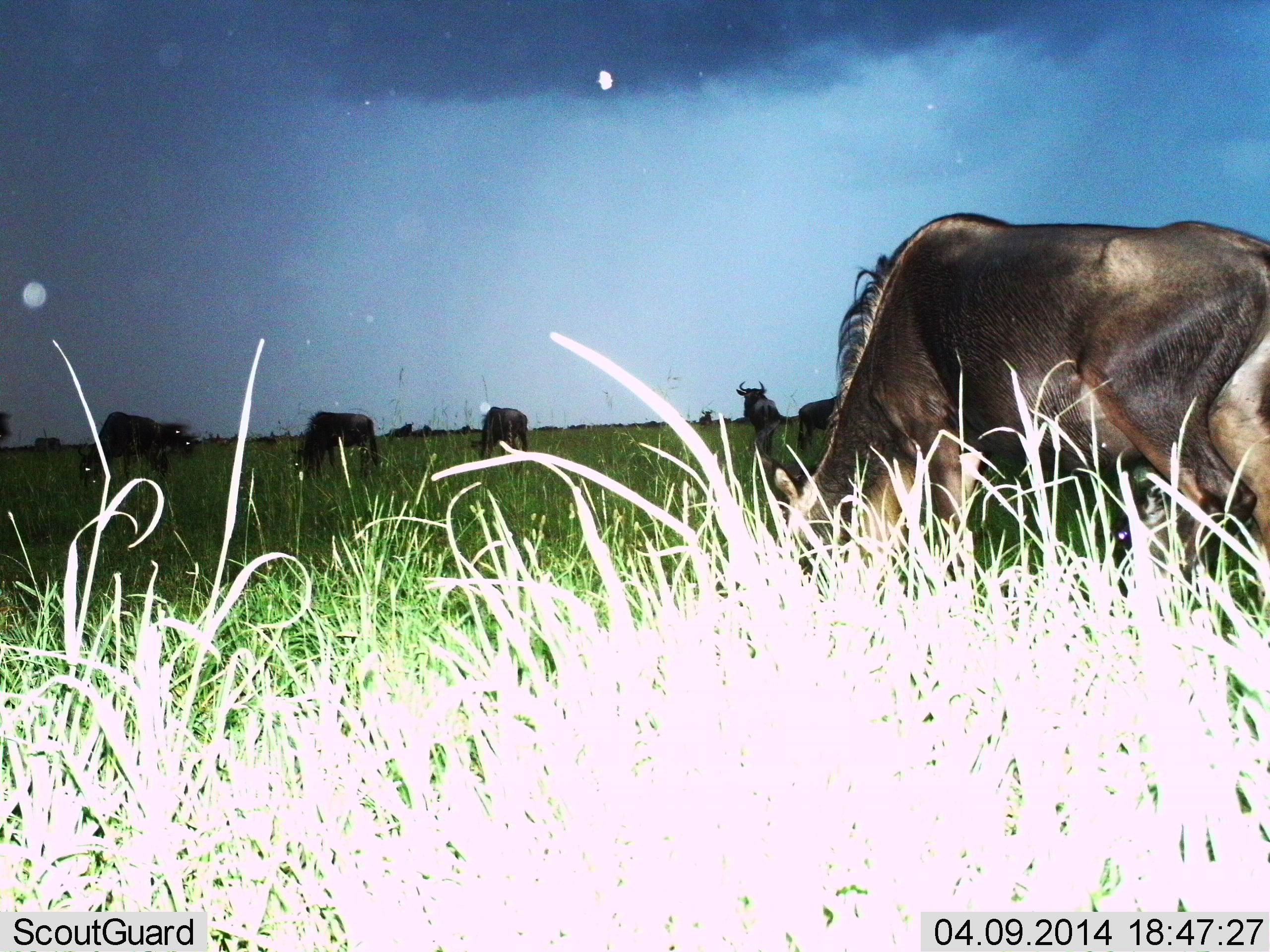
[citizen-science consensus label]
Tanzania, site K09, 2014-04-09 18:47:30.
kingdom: Animalia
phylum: Chordata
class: Mammalia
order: Artiodactyla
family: Bovidae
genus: Connochaetes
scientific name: Connochaetes taurinus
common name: blue wildebeest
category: wildebeest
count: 8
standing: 56%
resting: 4%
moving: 4%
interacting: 0%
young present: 0%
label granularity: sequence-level